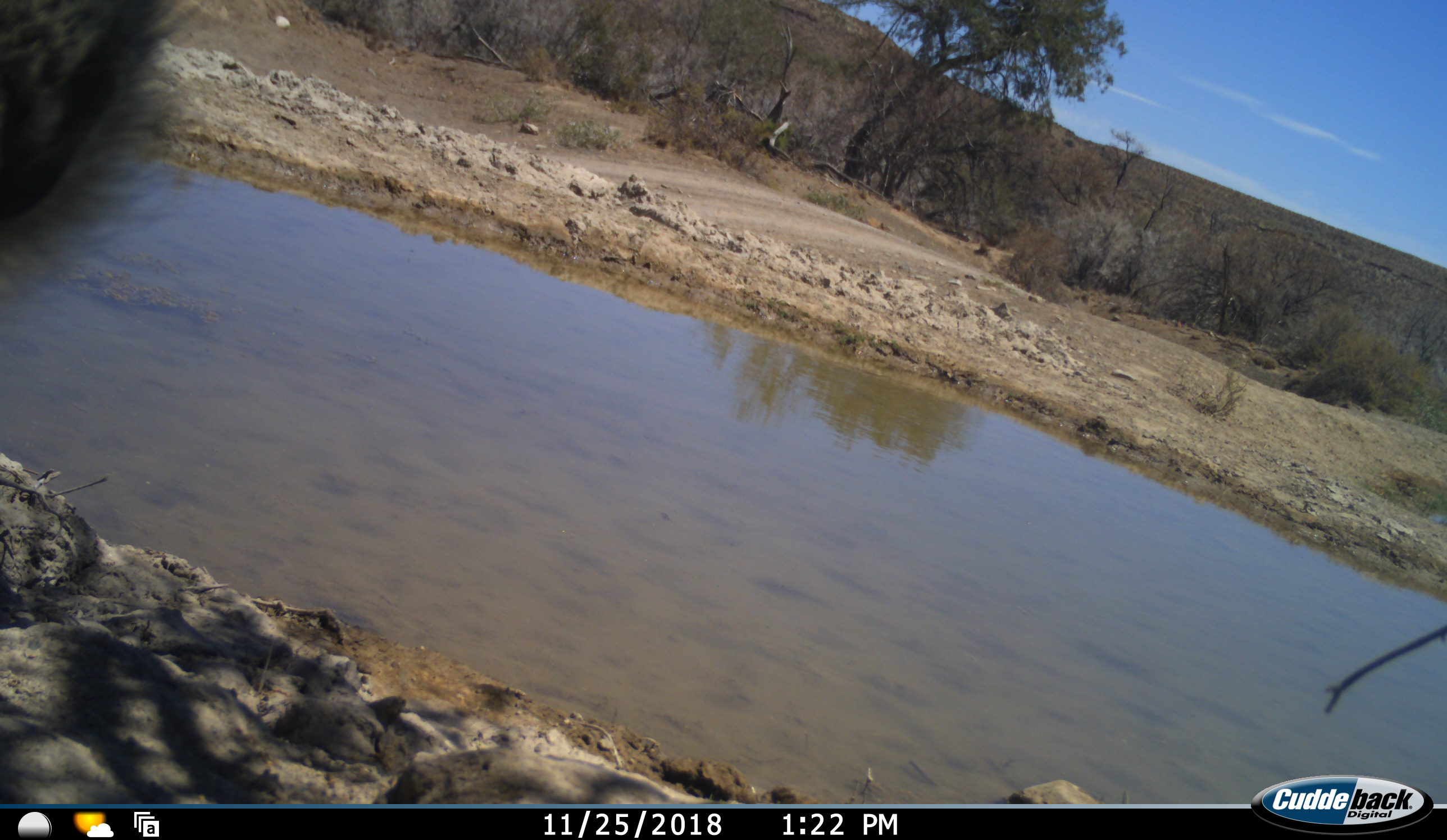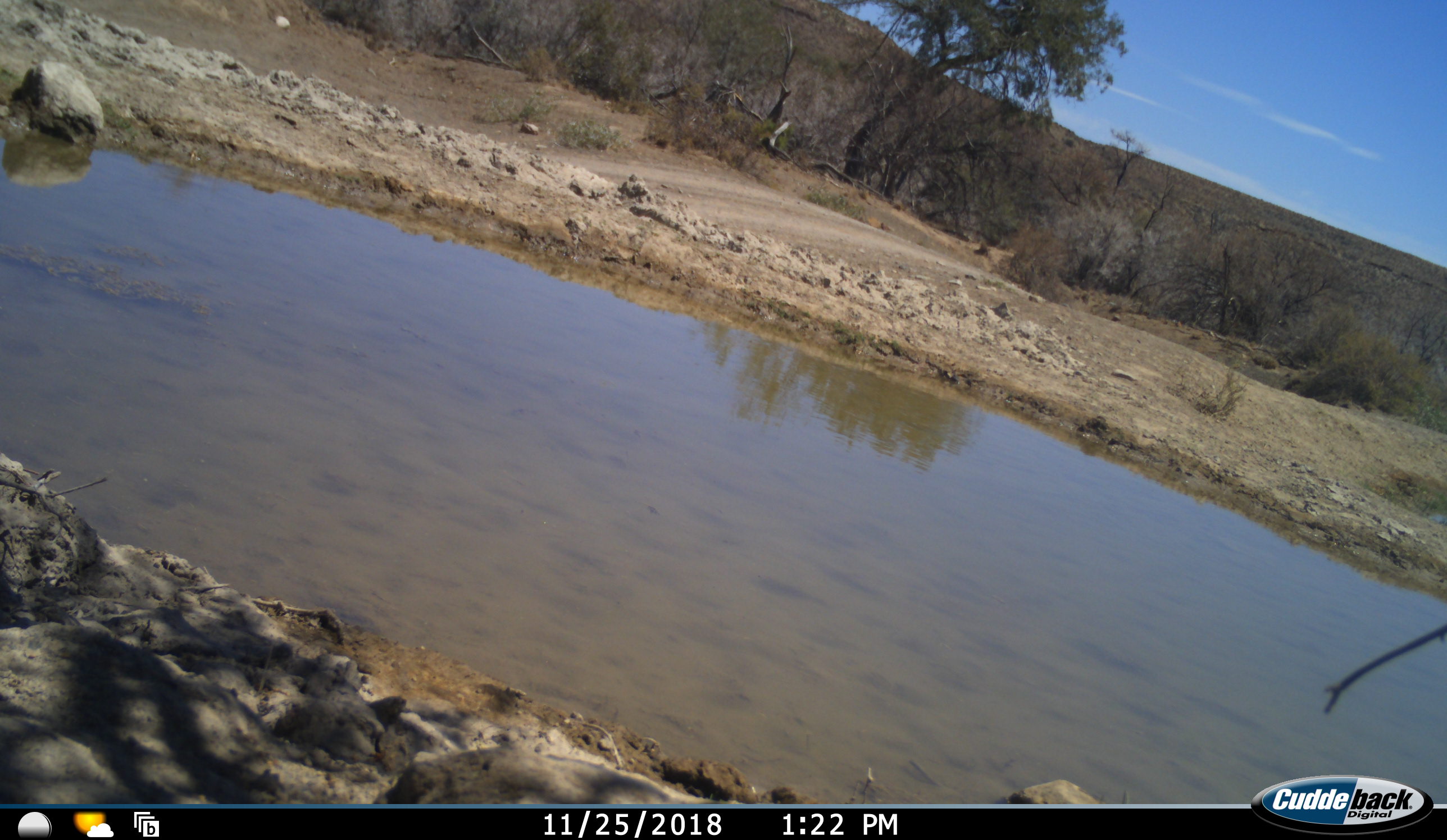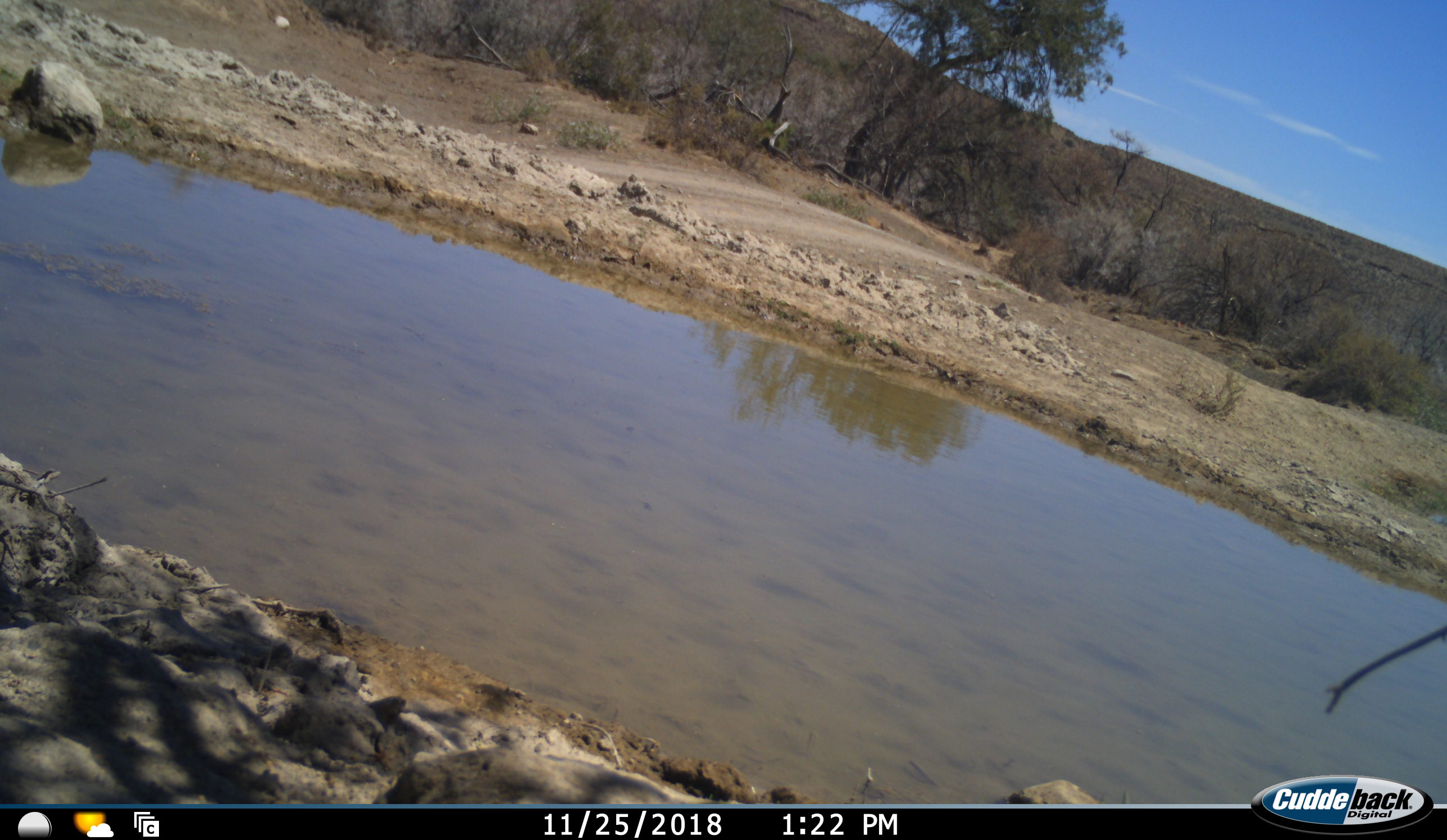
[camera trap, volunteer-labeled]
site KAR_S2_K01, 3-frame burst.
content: unidentified animal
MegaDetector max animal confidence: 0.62